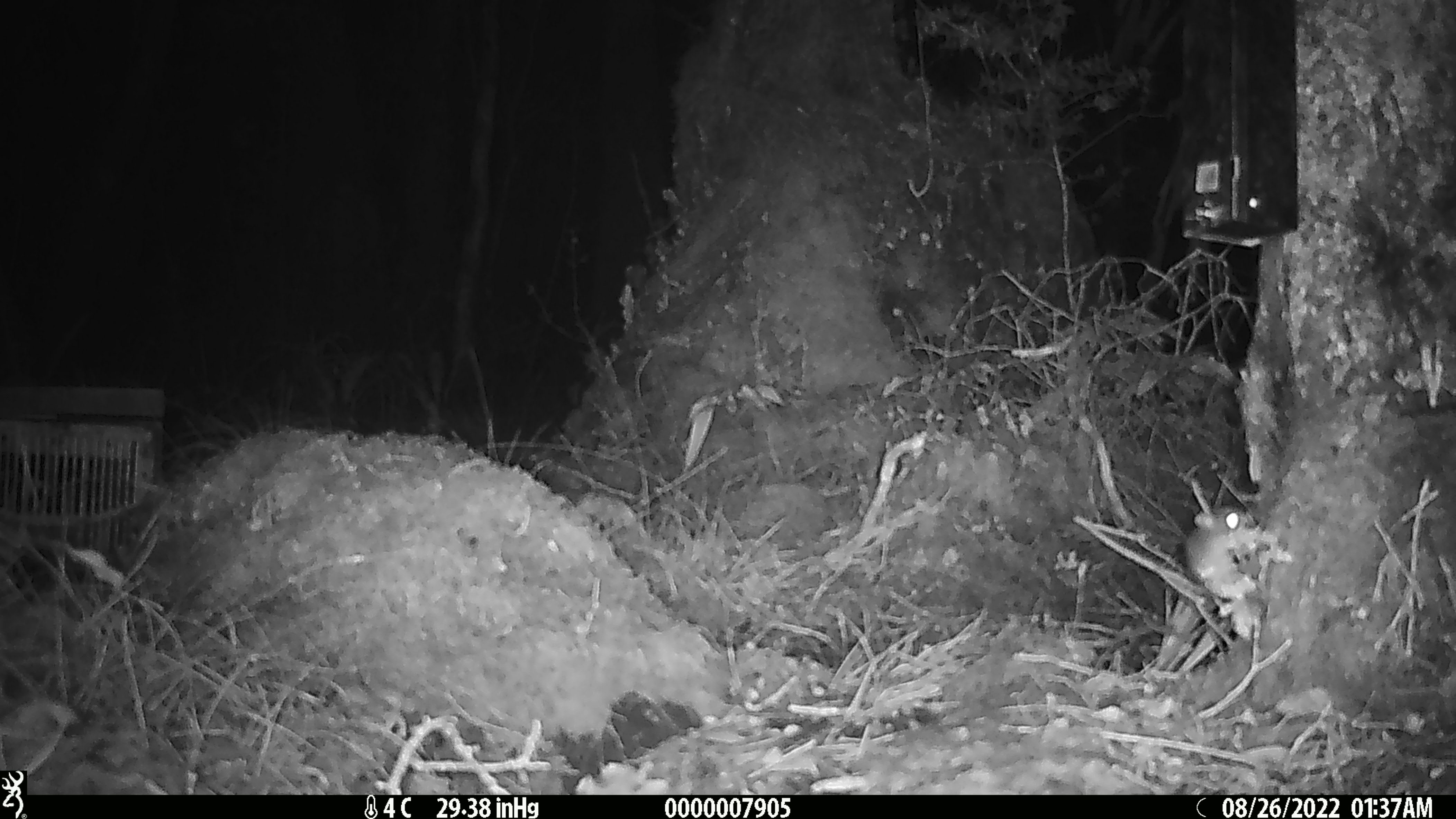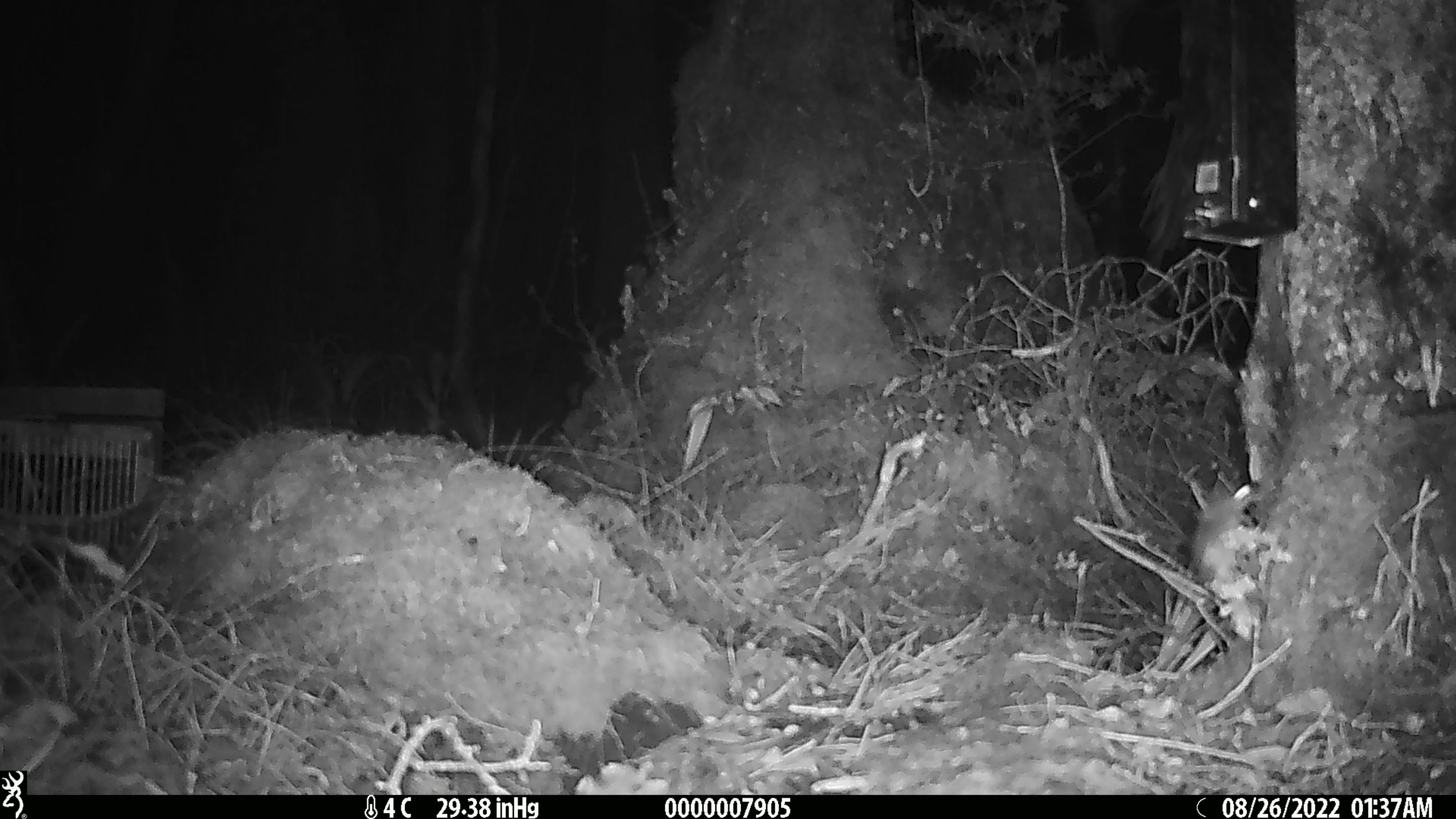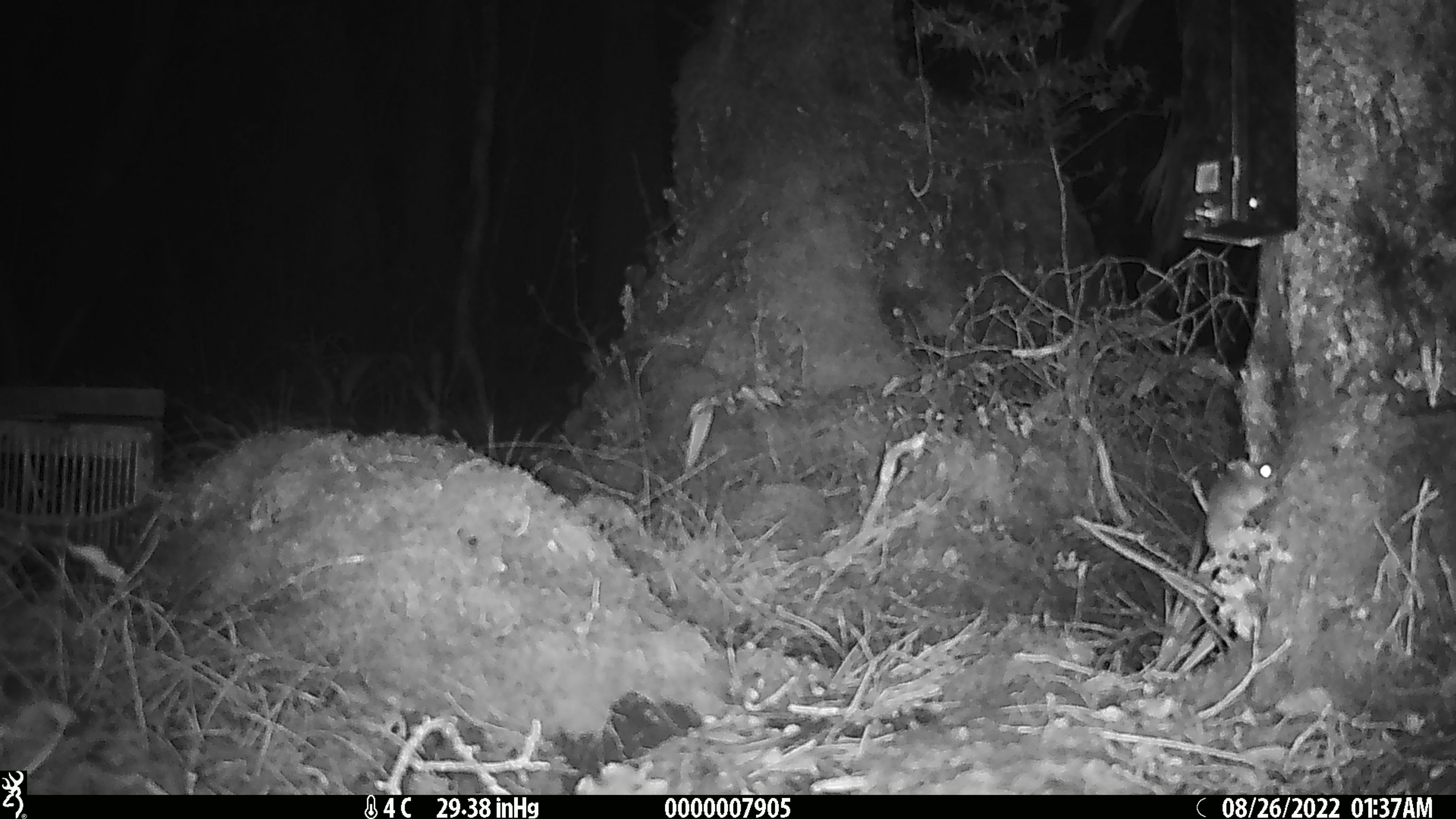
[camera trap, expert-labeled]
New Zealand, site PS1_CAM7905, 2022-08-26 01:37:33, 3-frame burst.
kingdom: Animalia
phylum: Chordata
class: Mammalia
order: Rodentia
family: Muridae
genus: Mus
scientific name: Mus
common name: mouse